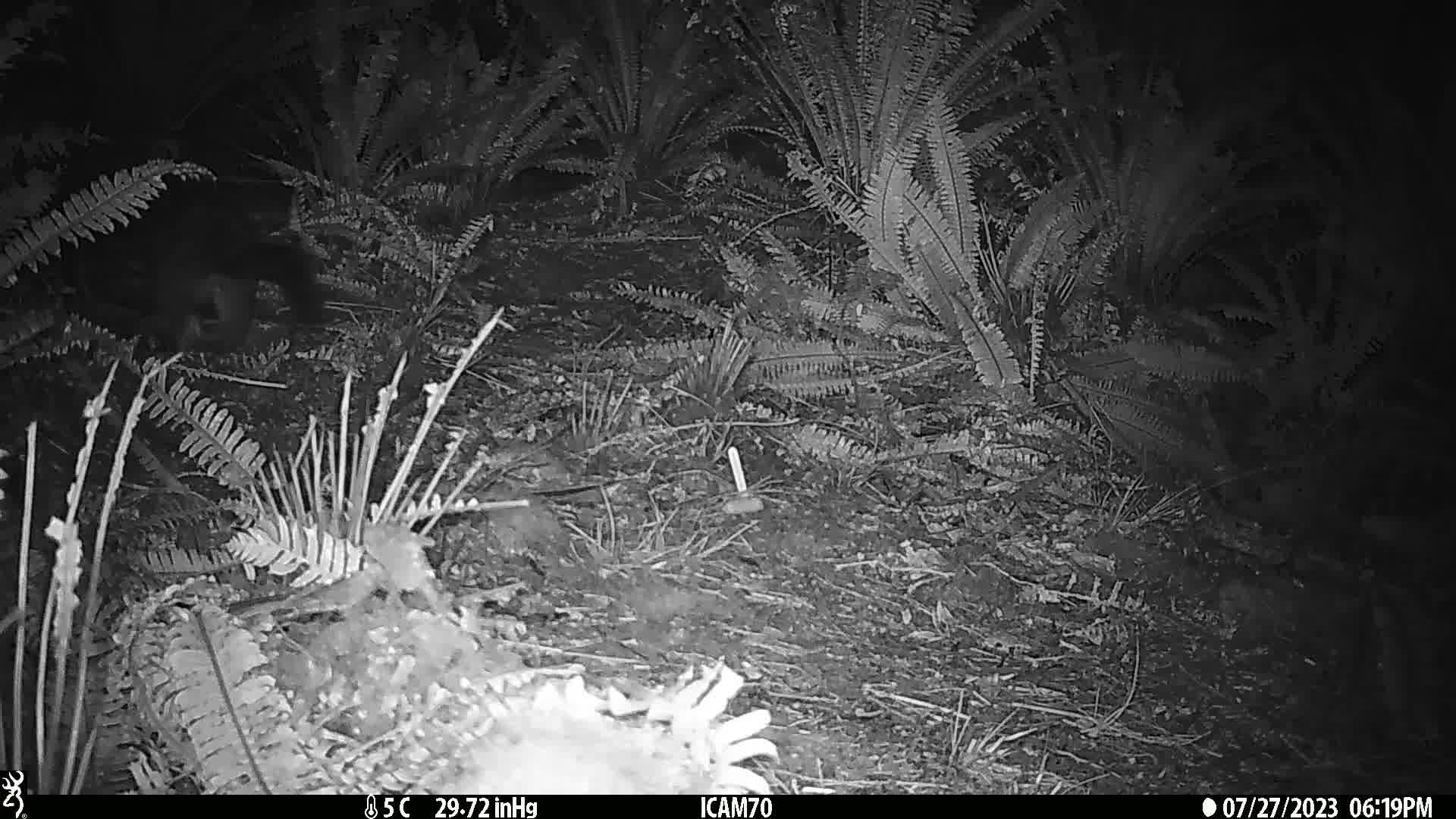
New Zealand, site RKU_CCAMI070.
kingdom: Animalia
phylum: Chordata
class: Mammalia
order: Diprotodontia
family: Phalangeridae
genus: Trichosurus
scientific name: Trichosurus vulpecula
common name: common brushtail possum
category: possum